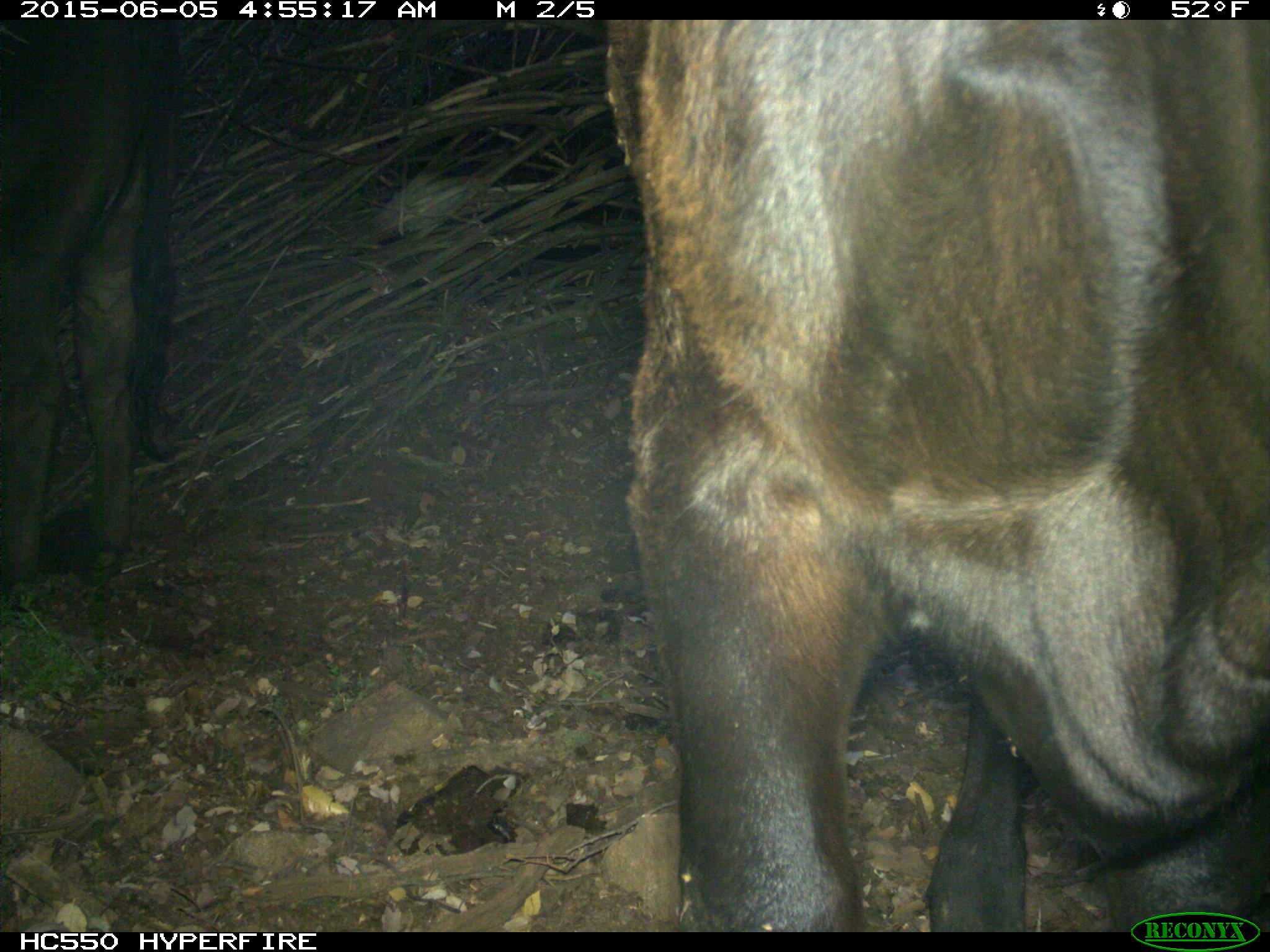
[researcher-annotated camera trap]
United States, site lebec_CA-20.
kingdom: Animalia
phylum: Chordata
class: Mammalia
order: Artiodactyla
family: Bovidae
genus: Bos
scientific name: Bos taurus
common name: domestic cow